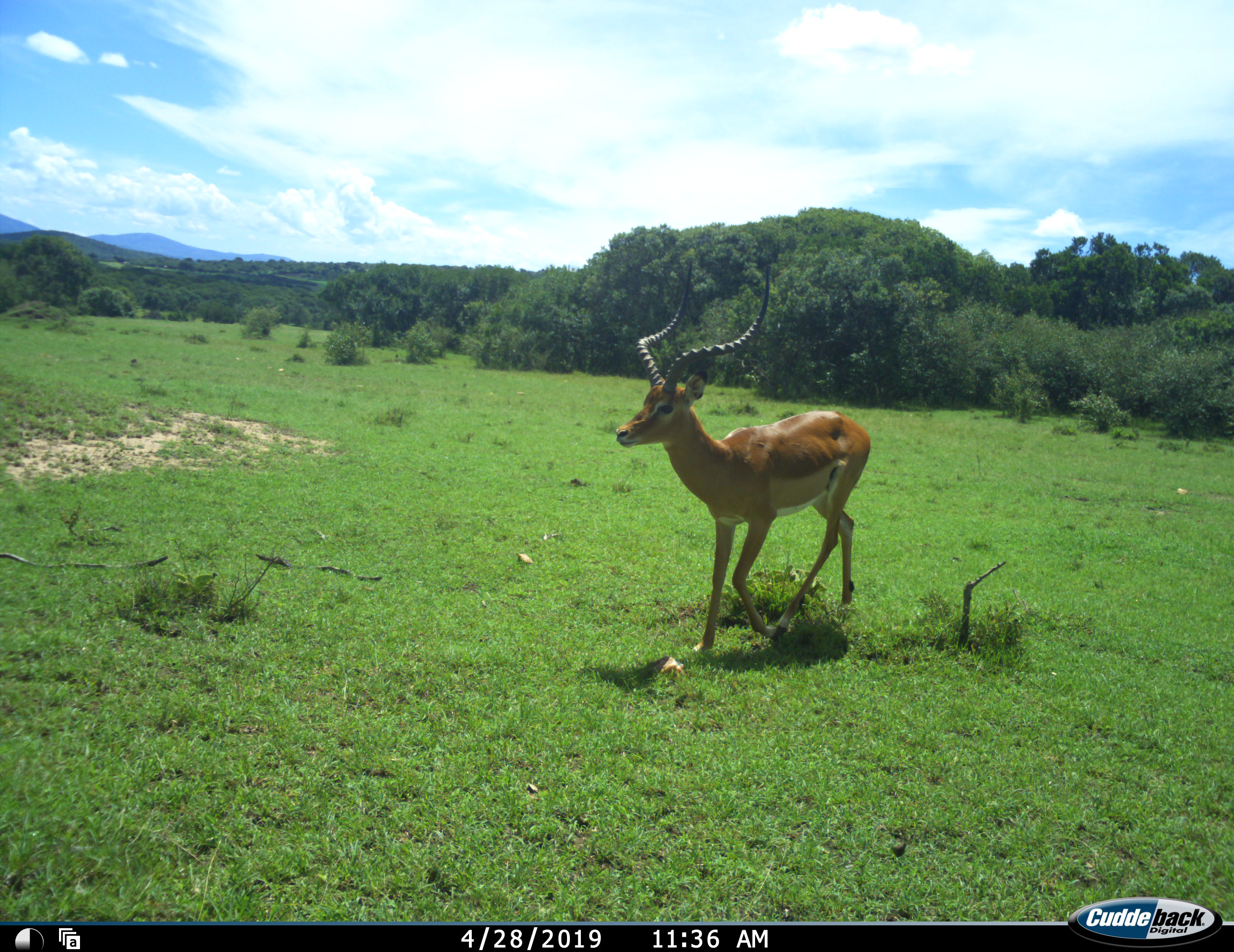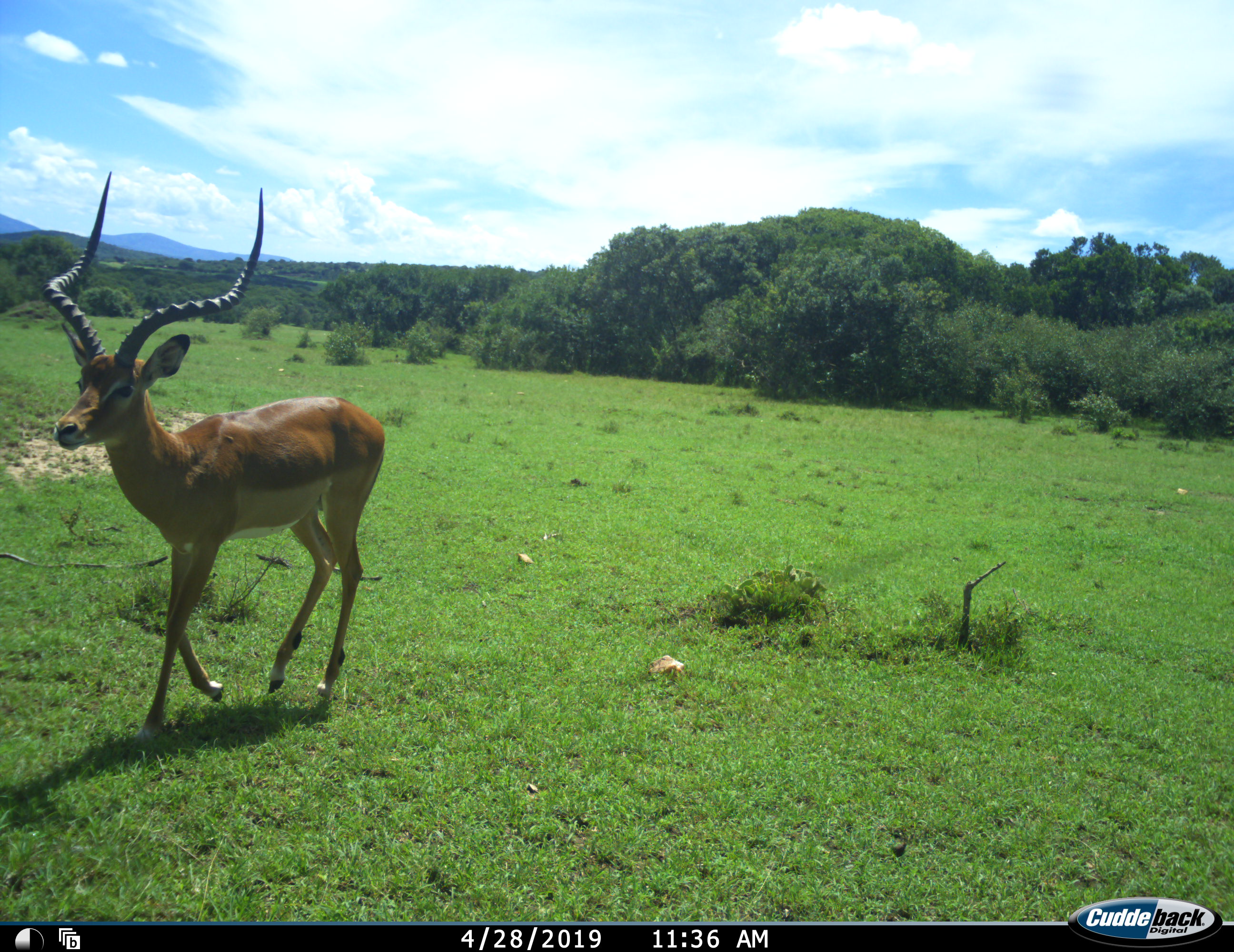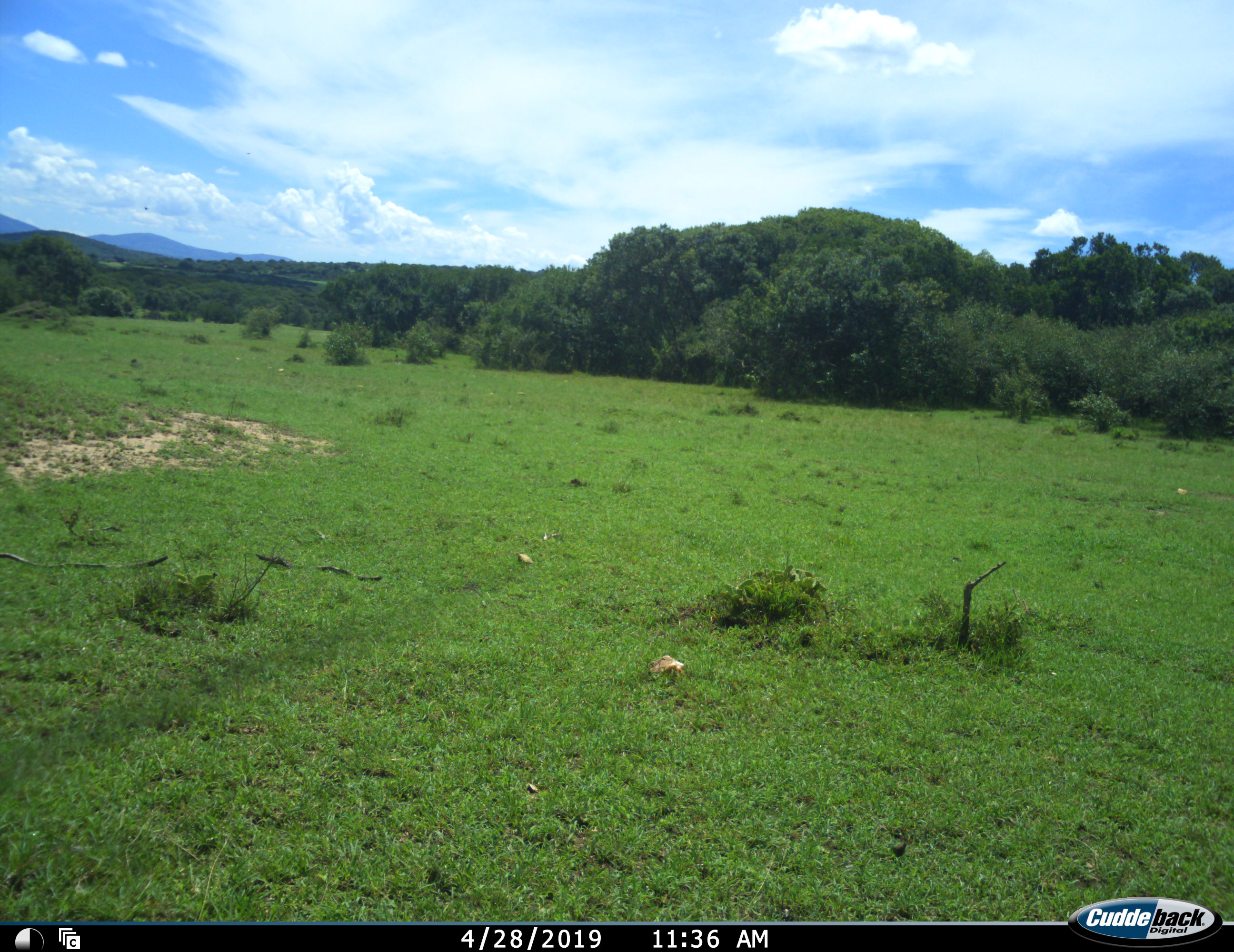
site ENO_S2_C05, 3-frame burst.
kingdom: Animalia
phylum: Chordata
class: Mammalia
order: Artiodactyla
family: Bovidae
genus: Aepyceros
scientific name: Aepyceros melampus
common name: impala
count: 1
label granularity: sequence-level